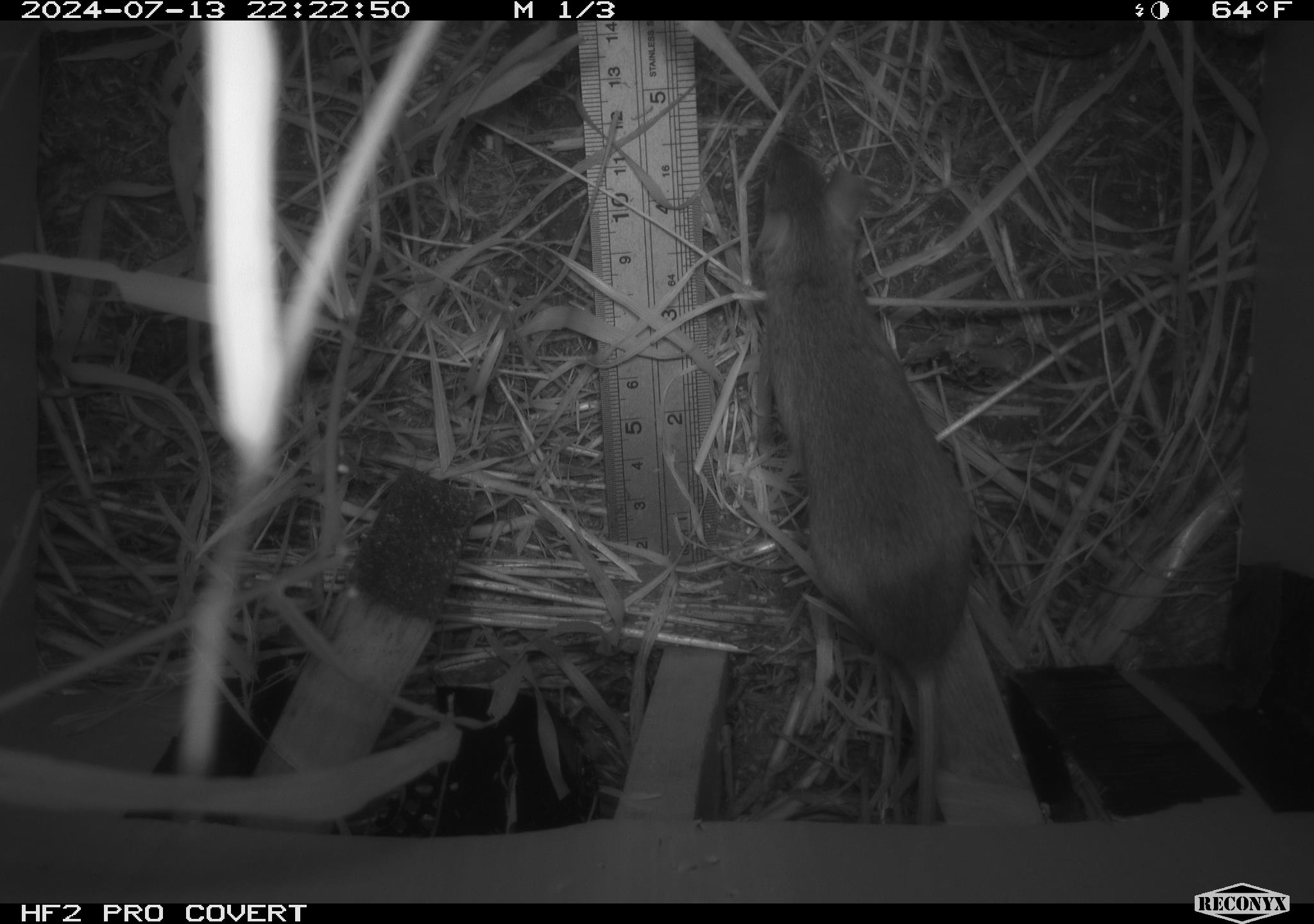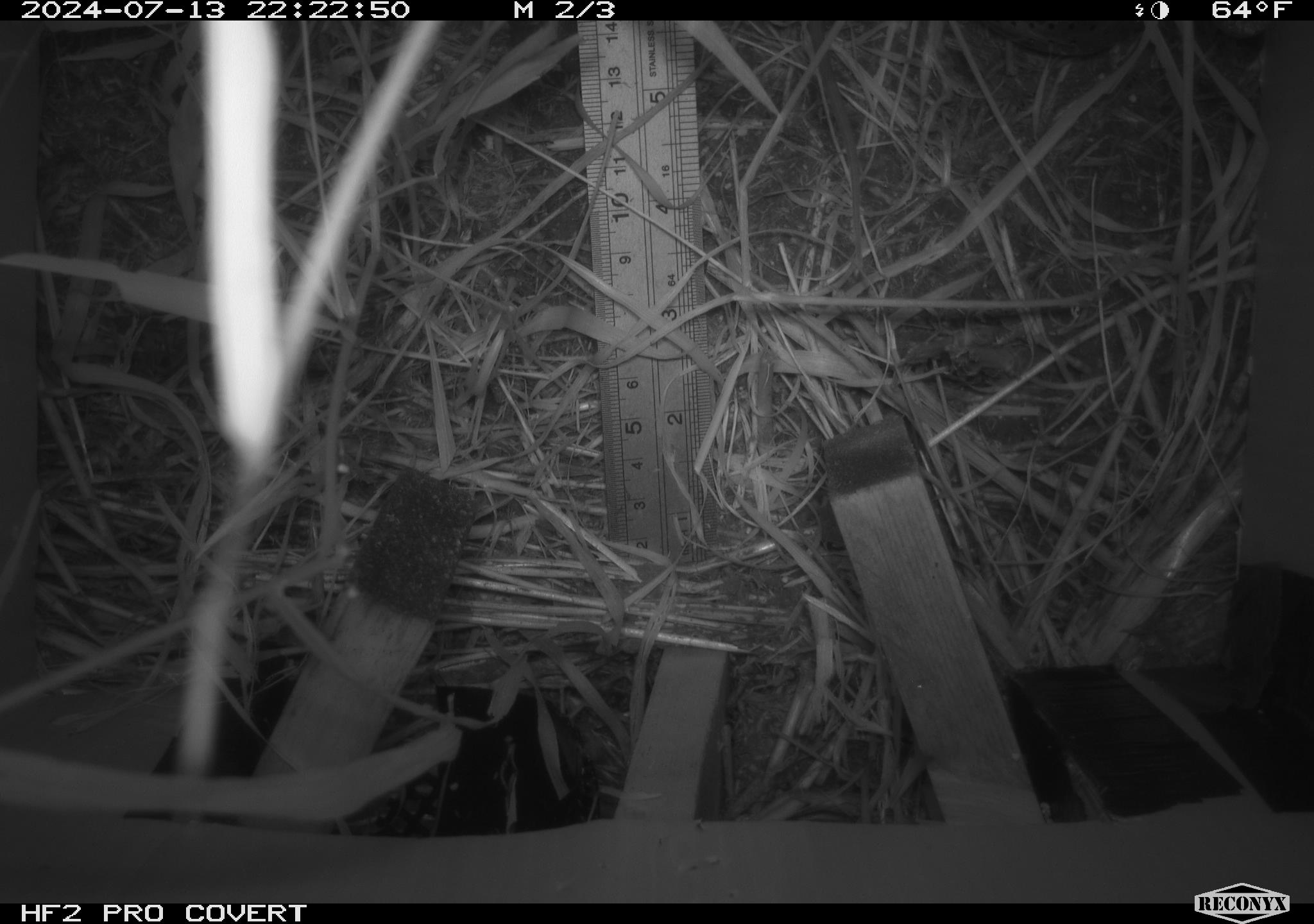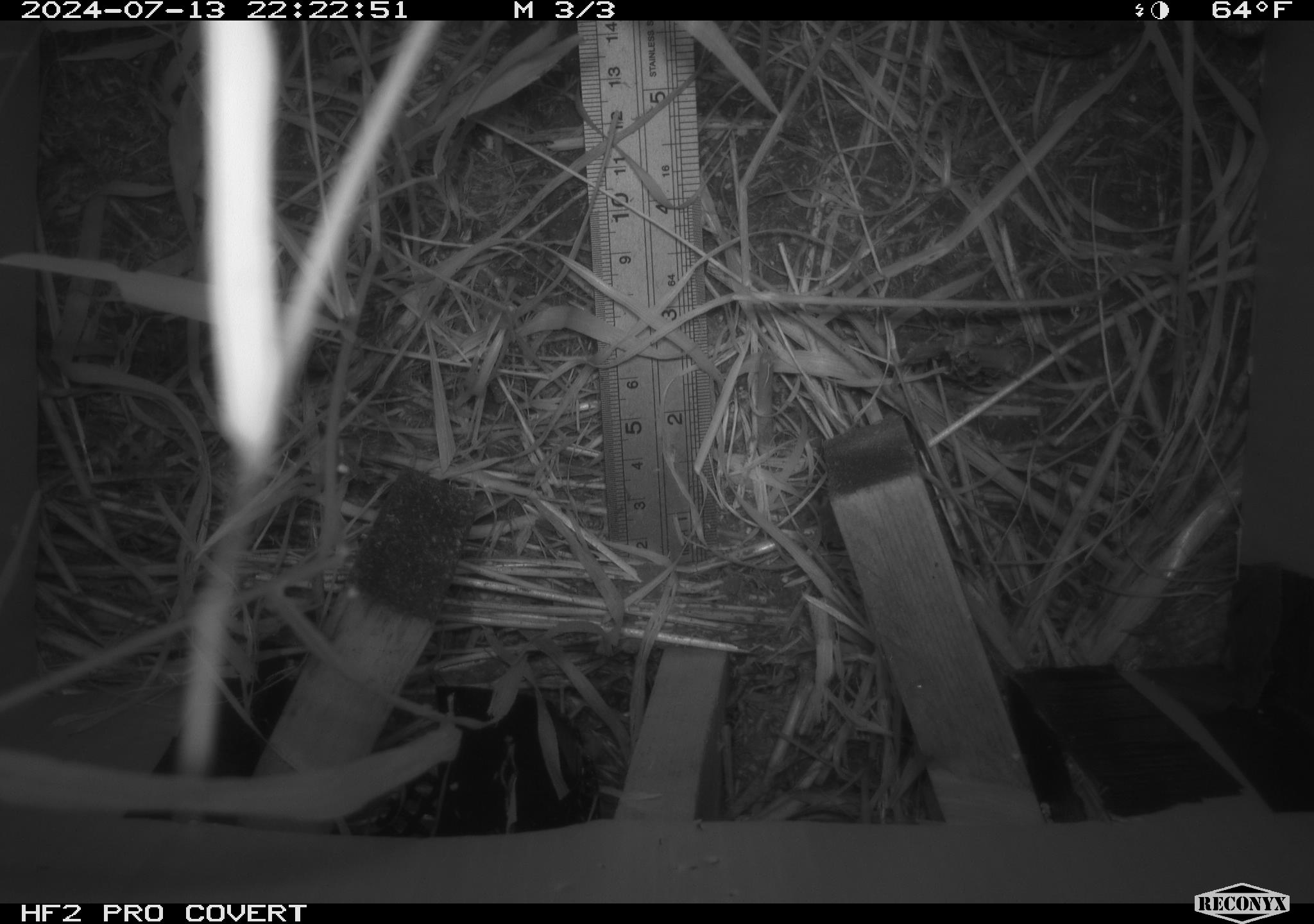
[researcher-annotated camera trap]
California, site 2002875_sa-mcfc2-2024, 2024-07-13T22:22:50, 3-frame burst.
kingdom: Animalia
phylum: Chordata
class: Mammalia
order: Rodentia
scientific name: Rodentia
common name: rodent